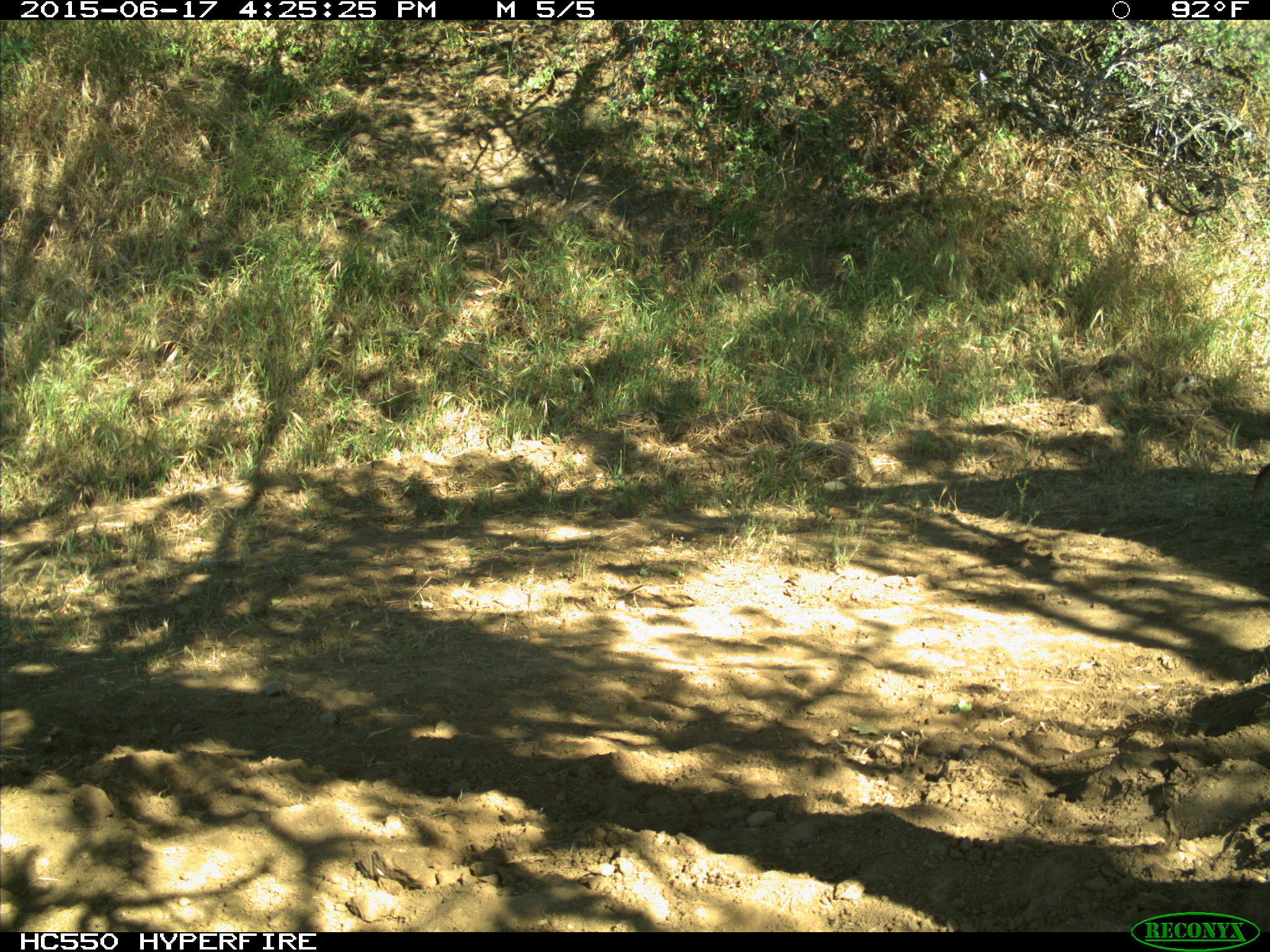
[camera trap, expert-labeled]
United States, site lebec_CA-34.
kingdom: Animalia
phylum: Chordata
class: Mammalia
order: Artiodactyla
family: Bovidae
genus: Bos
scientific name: Bos taurus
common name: domestic cow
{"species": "Bos taurus (domestic cow)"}